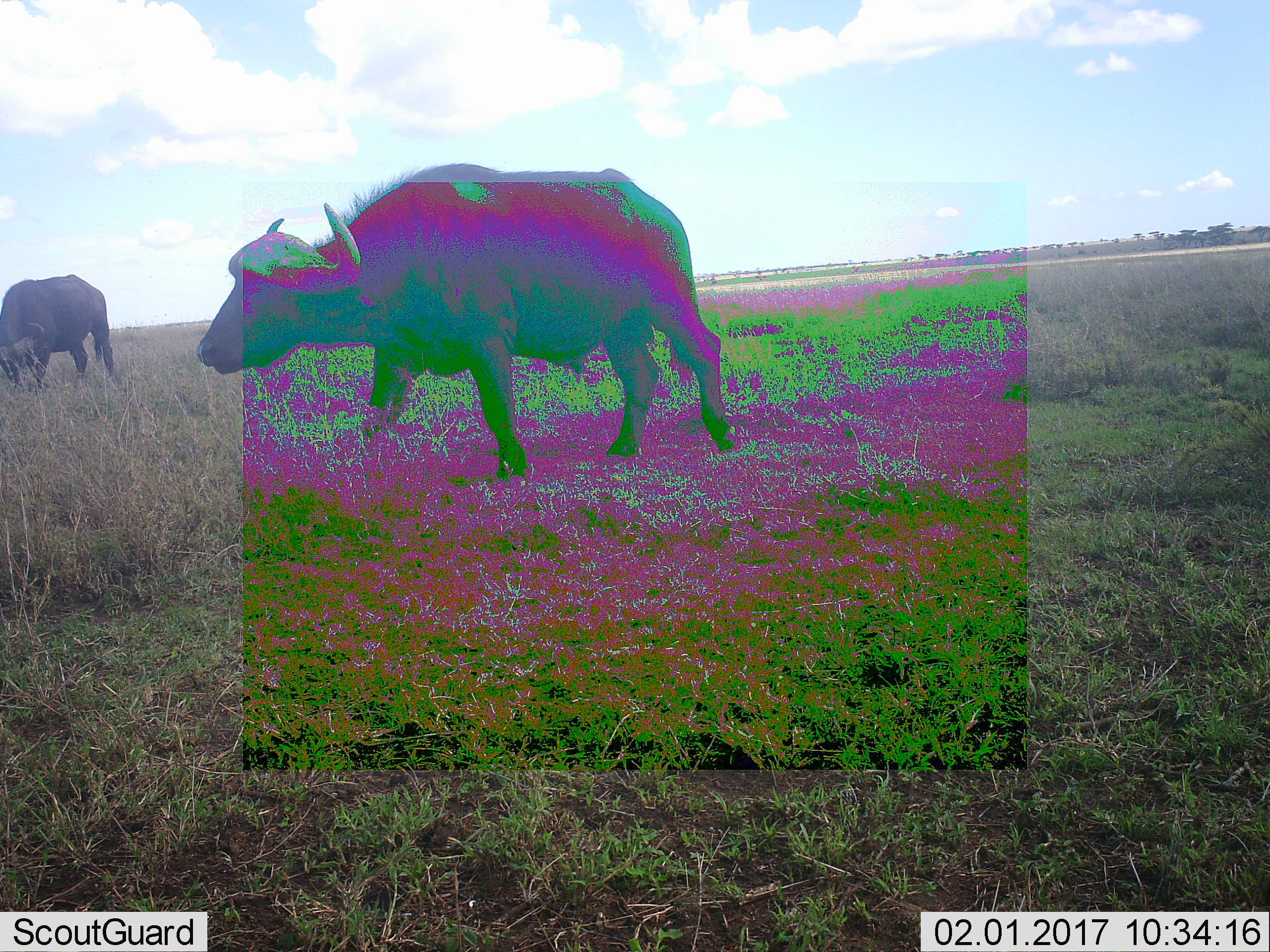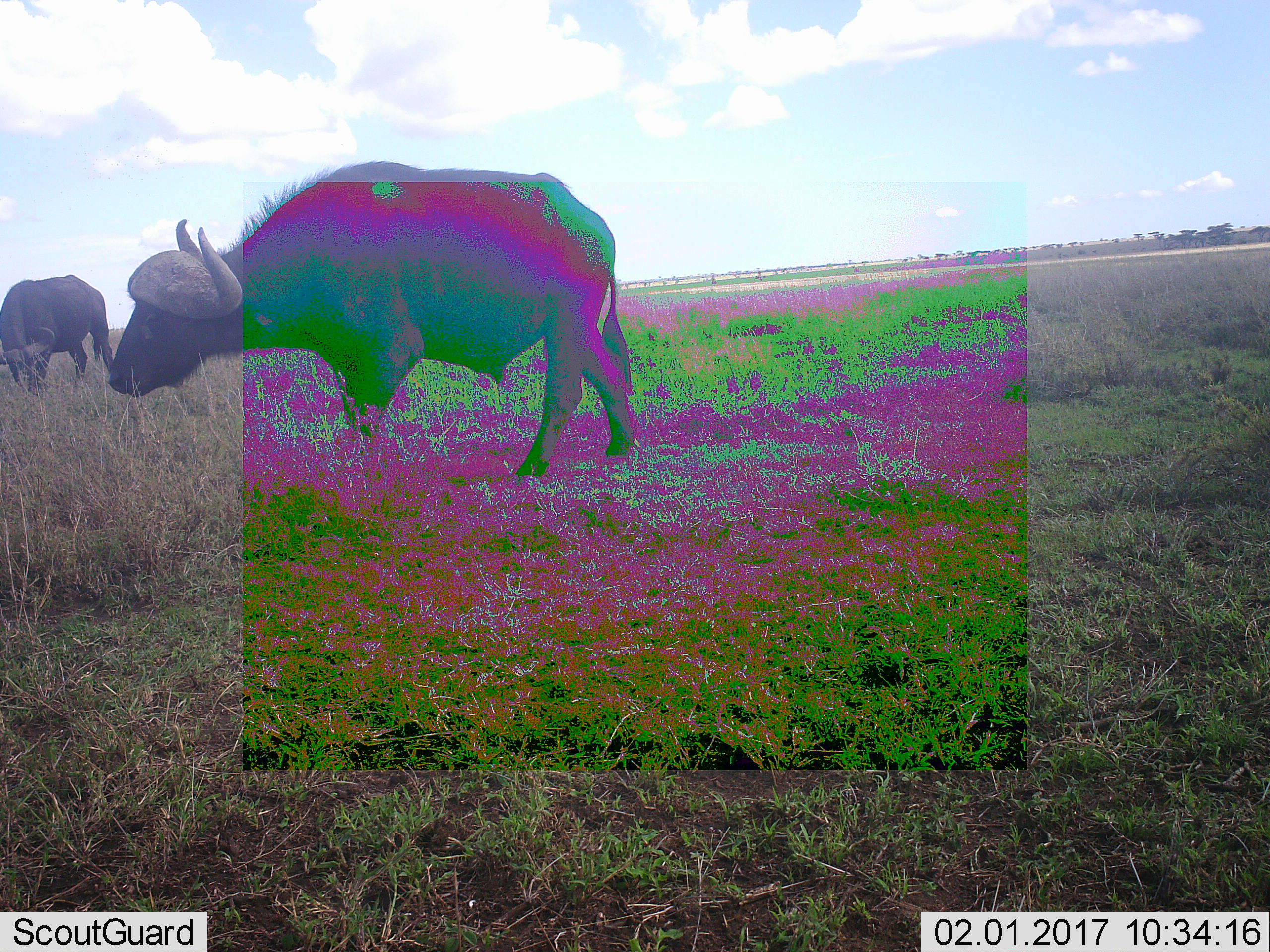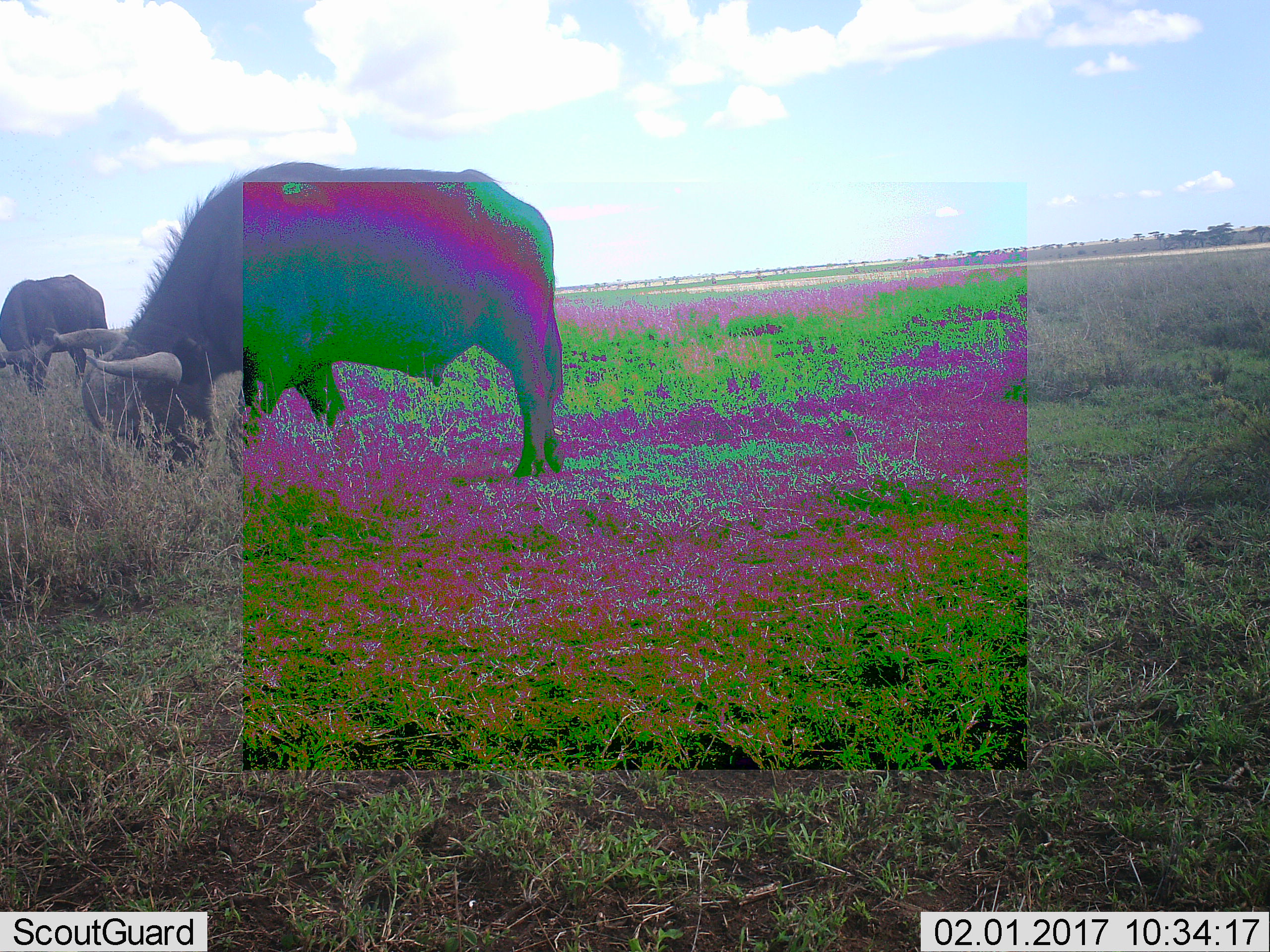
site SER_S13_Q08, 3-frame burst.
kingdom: Animalia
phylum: Chordata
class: Mammalia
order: Artiodactyla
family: Bovidae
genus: Syncerus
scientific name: Syncerus caffer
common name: african buffalo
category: buffalo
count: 2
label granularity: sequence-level